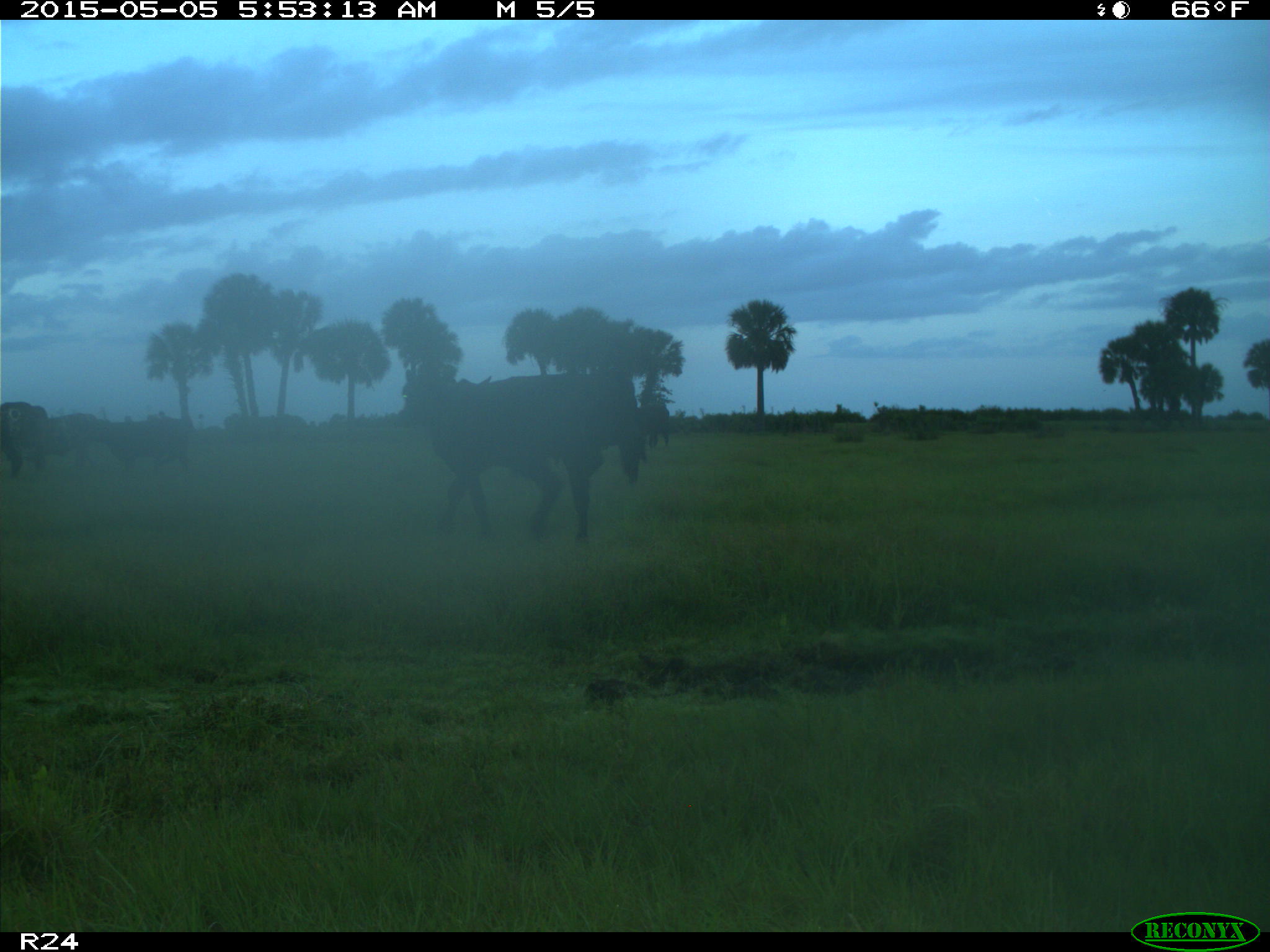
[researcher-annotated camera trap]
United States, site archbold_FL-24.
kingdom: Animalia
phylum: Chordata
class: Mammalia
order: Artiodactyla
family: Bovidae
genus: Bos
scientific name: Bos taurus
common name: domestic cow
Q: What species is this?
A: Bos taurus (domestic cow).